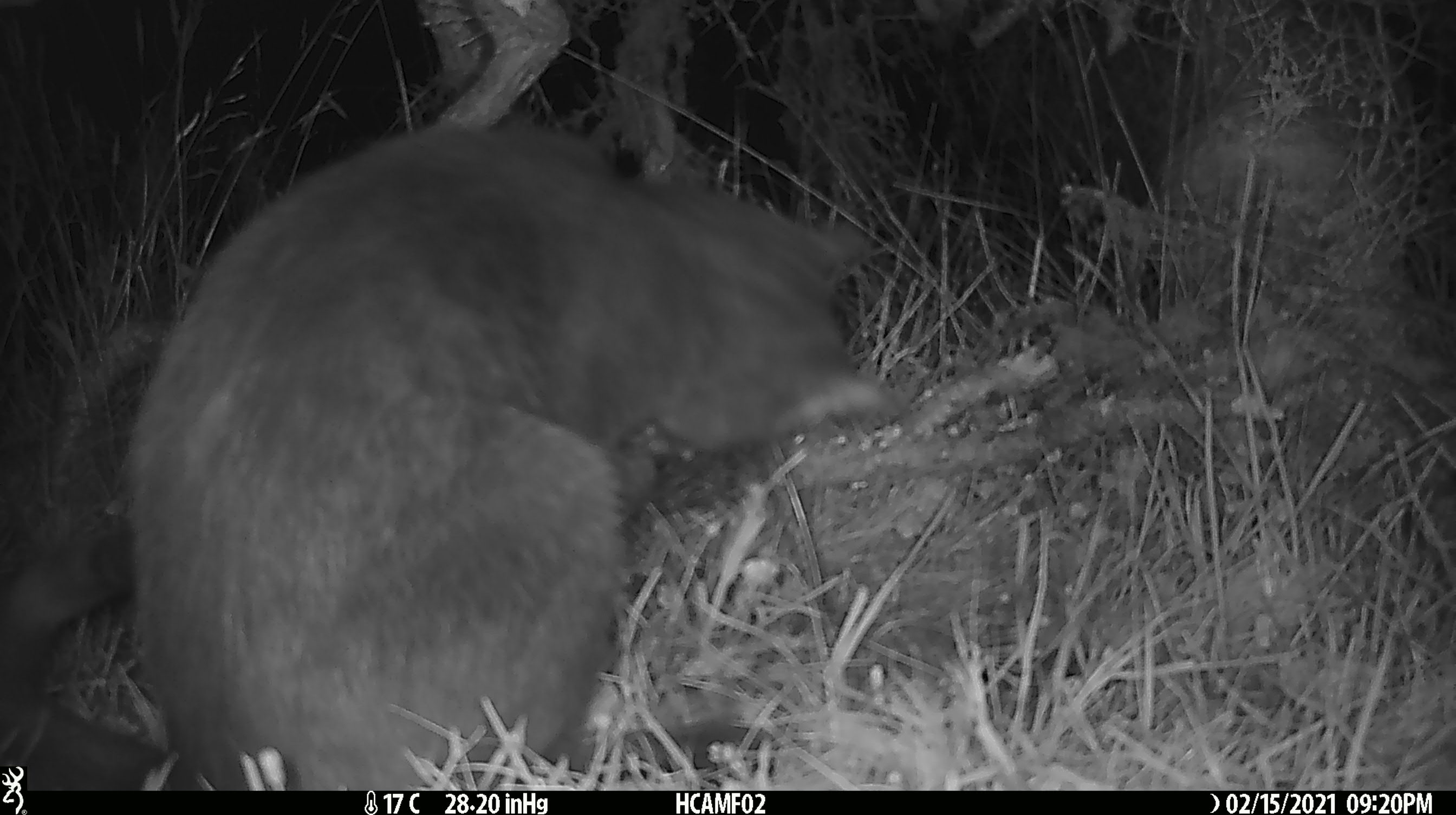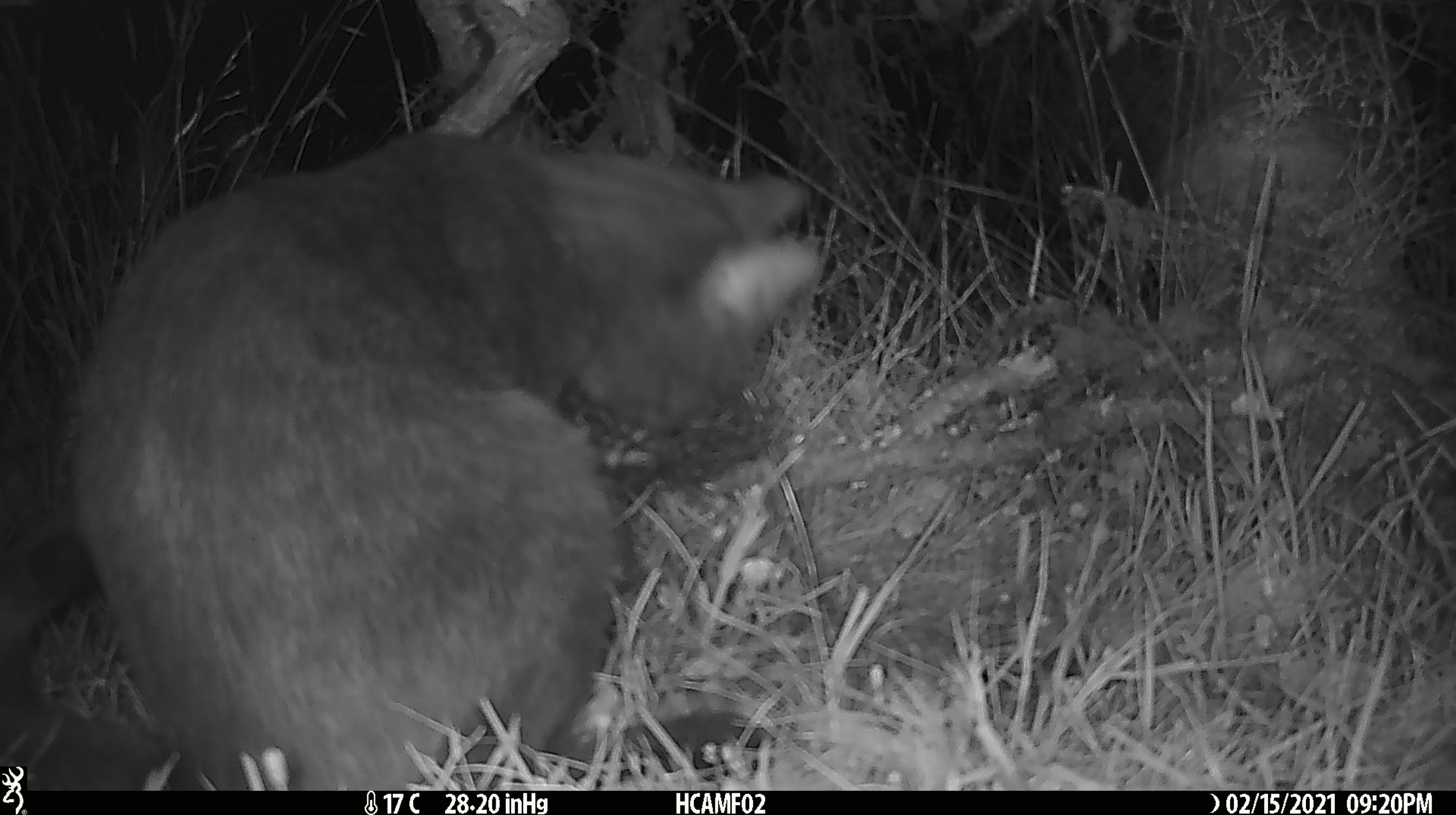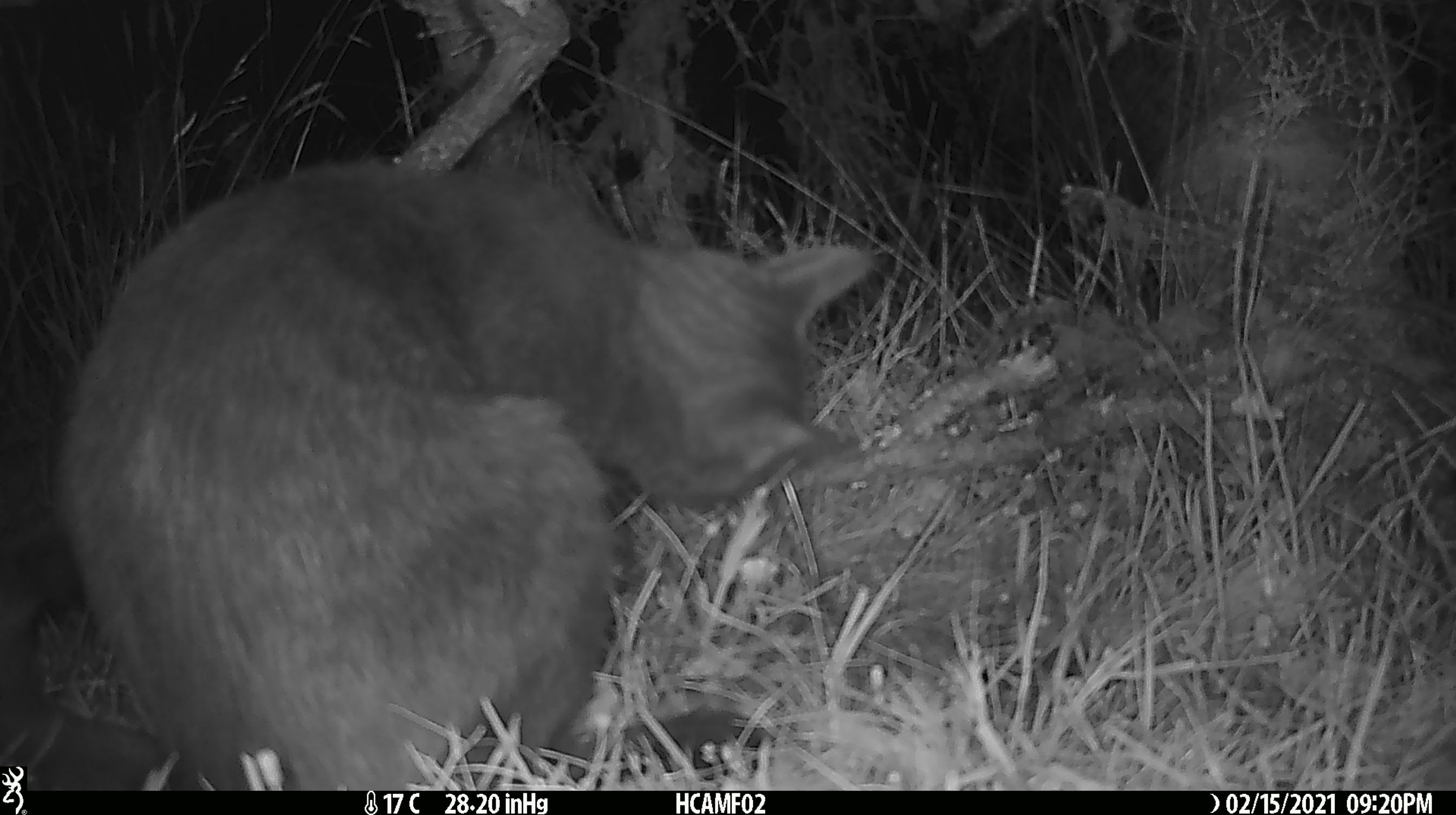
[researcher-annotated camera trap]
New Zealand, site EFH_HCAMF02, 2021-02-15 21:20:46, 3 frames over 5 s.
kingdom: Animalia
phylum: Chordata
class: Mammalia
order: Carnivora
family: Felidae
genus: Felis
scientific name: Felis catus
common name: domestic cat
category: cat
Cat (domestic cat) (Felis catus).